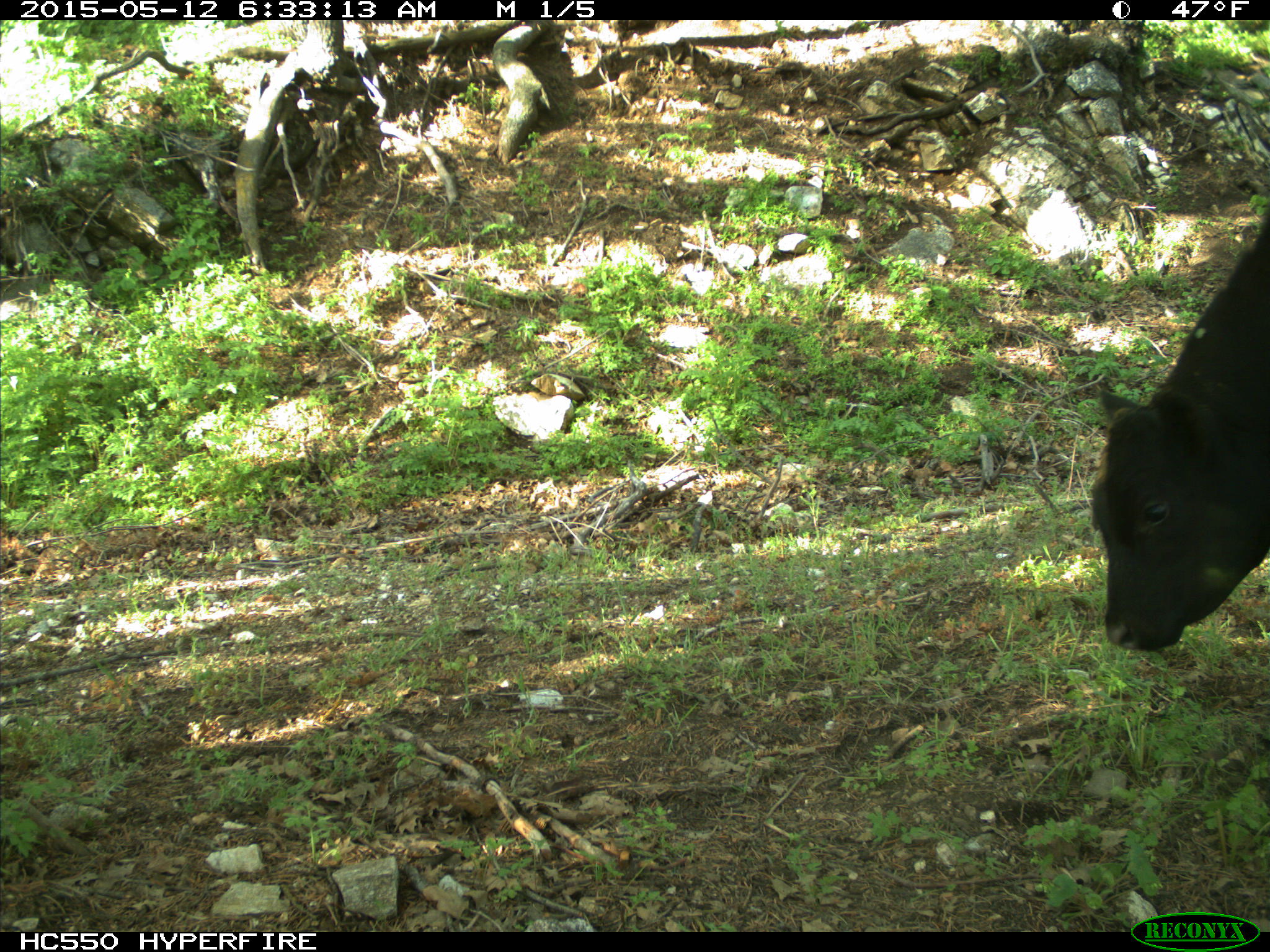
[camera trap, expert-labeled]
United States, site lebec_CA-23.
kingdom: Animalia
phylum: Chordata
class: Mammalia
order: Artiodactyla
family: Bovidae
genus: Bos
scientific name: Bos taurus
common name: domestic cow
Bos taurus (domestic cow).